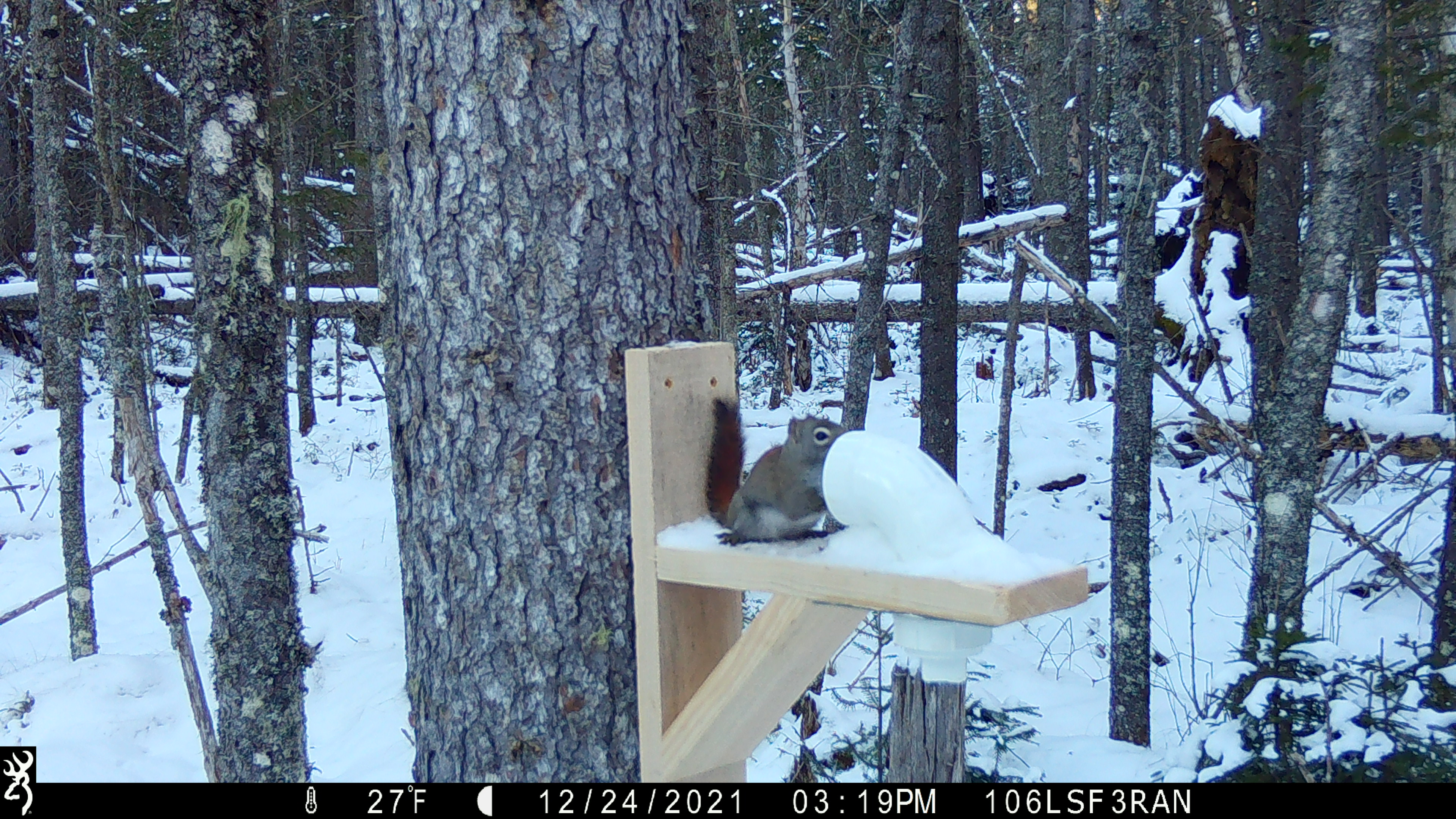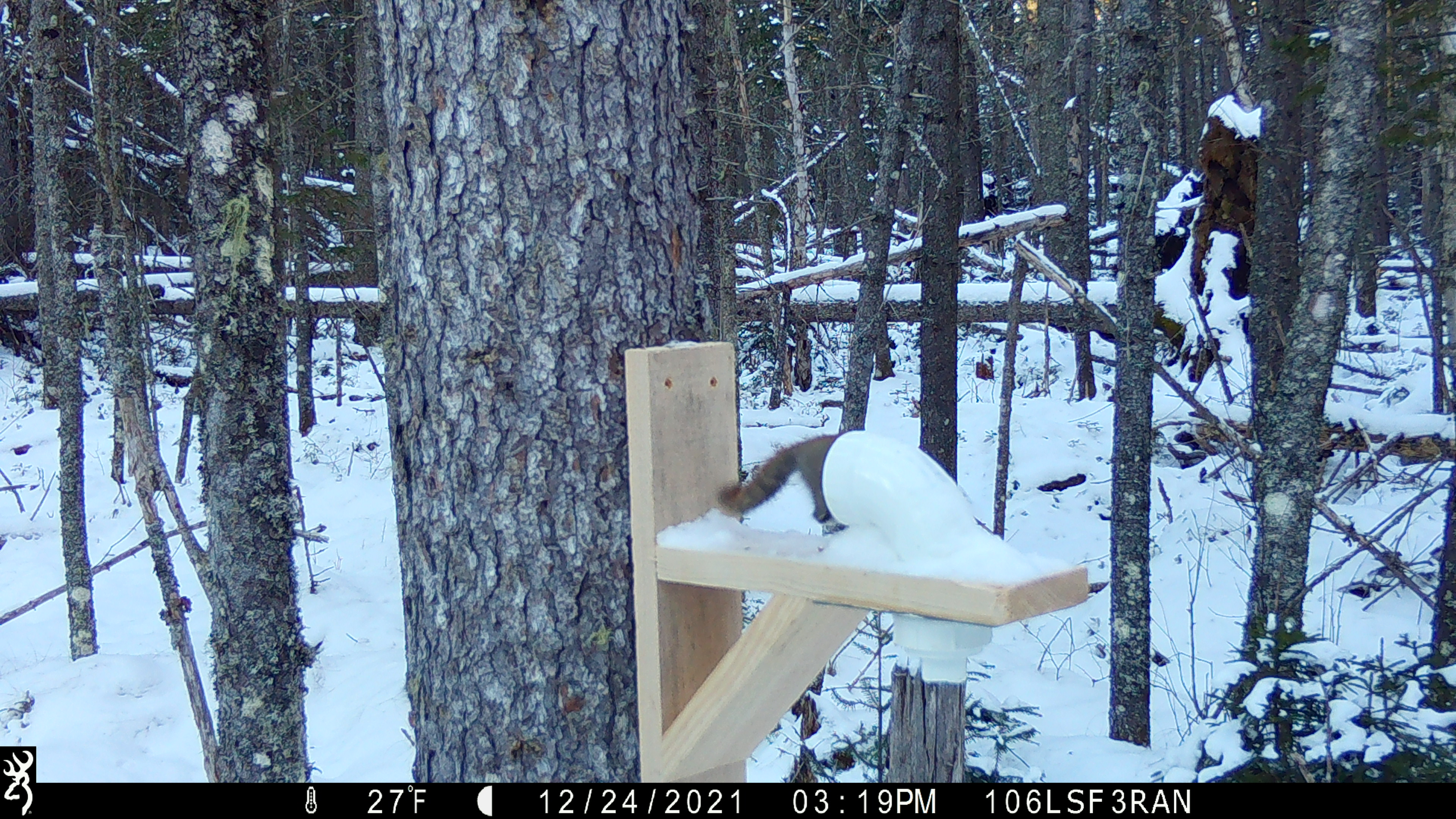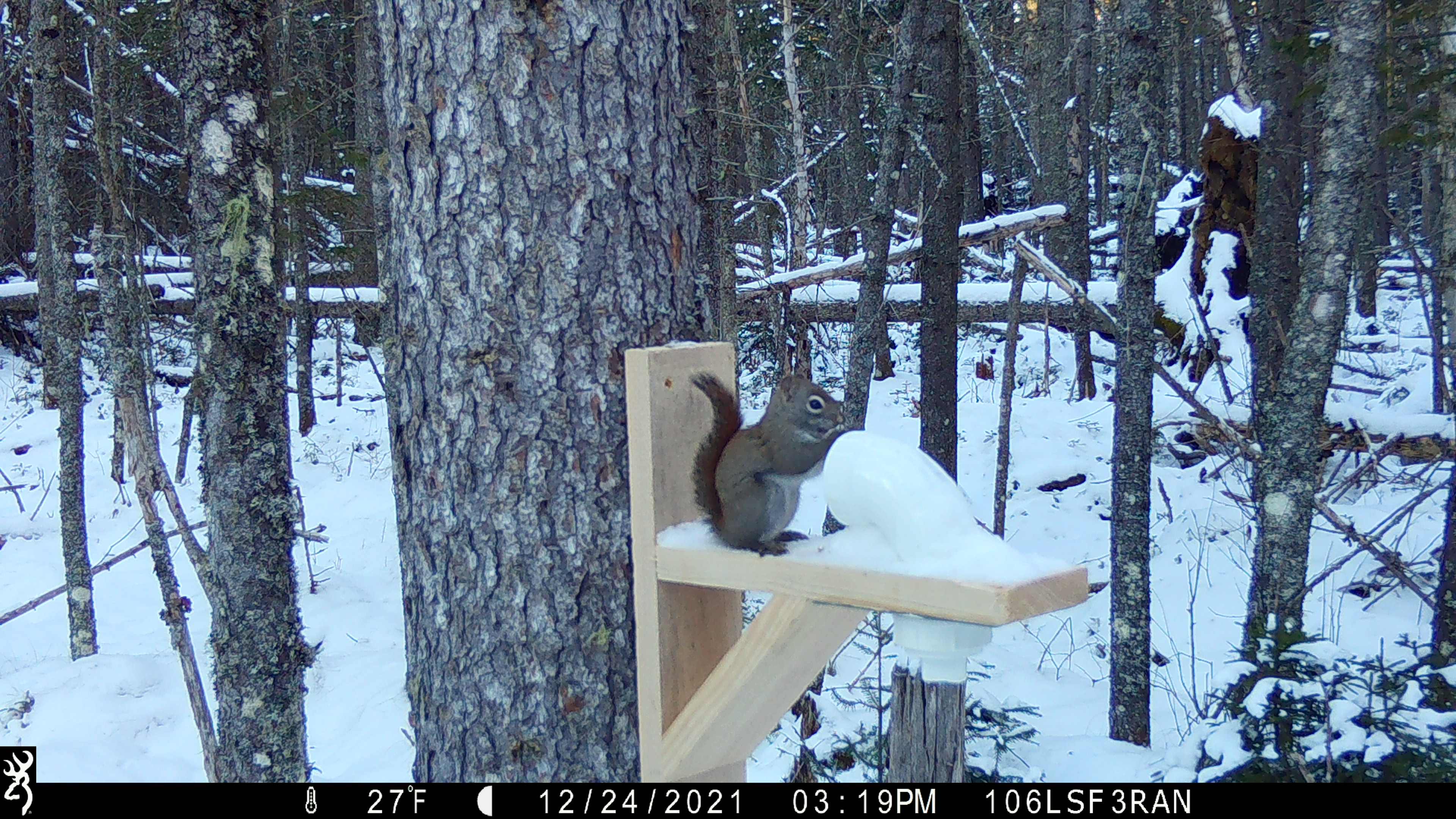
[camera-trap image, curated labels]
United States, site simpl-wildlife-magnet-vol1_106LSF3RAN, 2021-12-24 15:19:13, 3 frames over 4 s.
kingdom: Animalia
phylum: Chordata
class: Mammalia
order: Rodentia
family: Sciuridae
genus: Tamiasciurus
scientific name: Tamiasciurus hudsonicus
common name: red squirrel